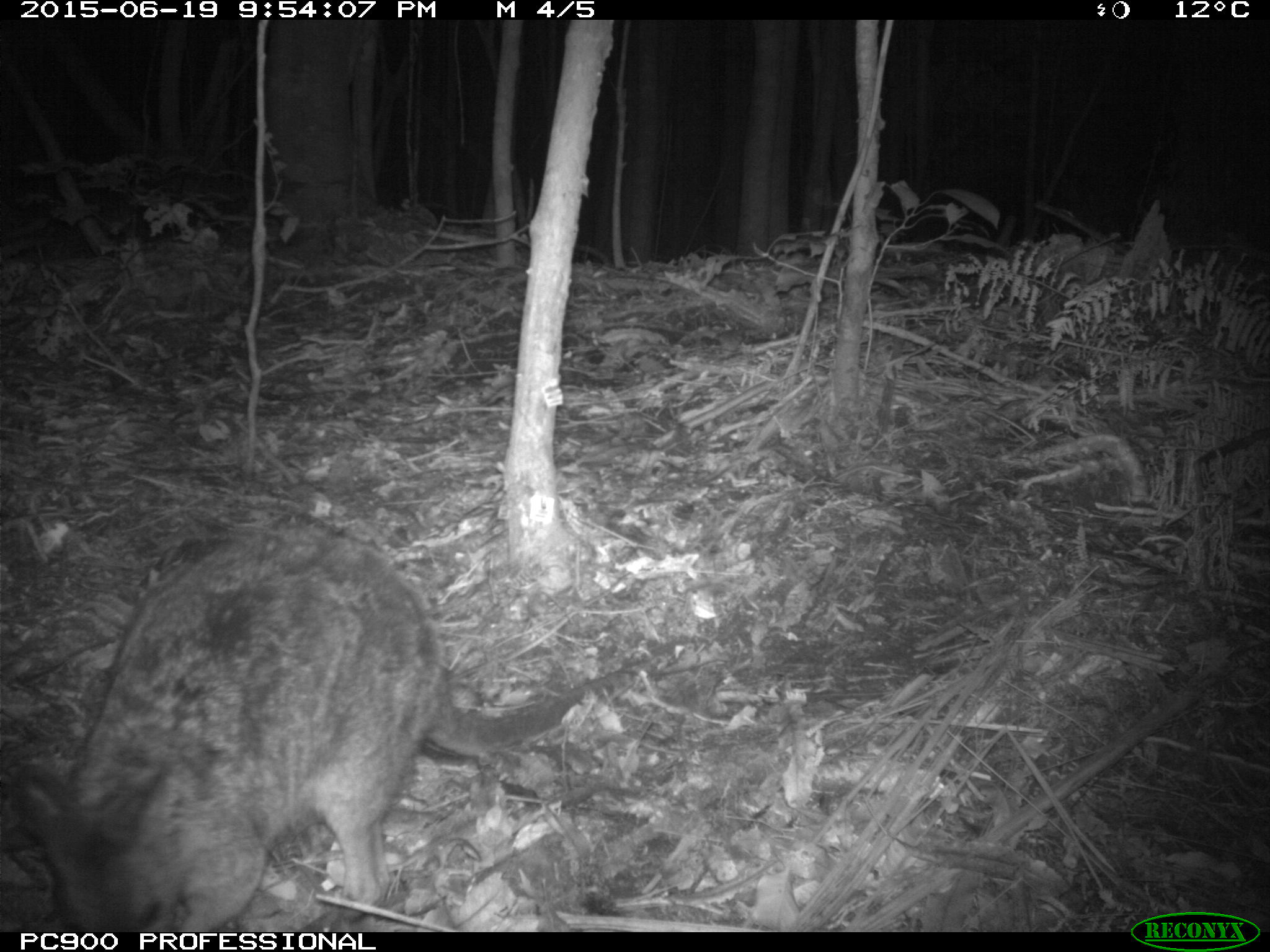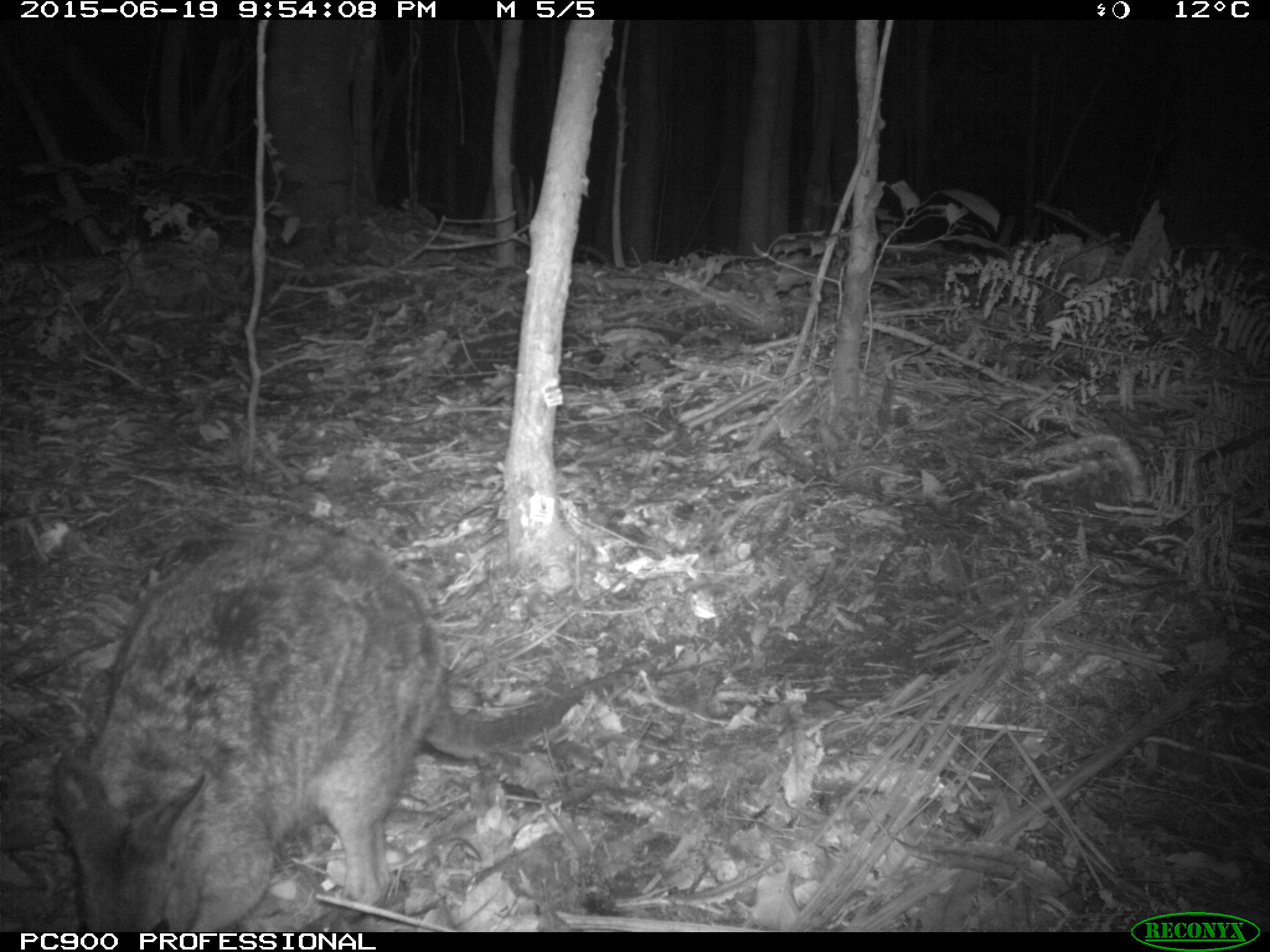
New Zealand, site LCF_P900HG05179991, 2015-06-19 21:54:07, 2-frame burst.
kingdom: Animalia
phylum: Chordata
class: Mammalia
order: Diprotodontia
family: Macropodidae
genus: Notamacropus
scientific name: Notamacropus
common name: wallaby